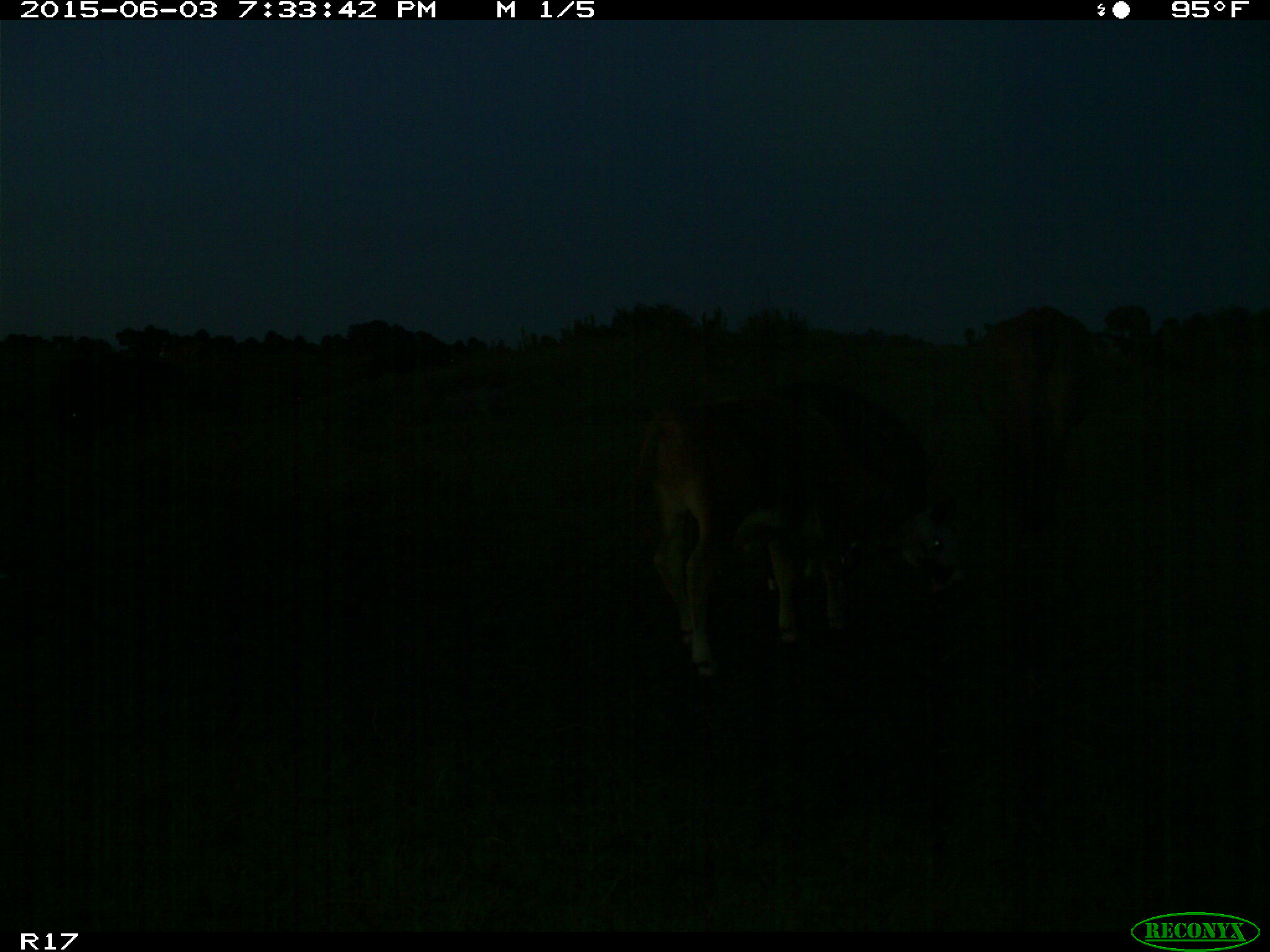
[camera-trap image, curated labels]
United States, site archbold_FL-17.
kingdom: Animalia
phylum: Chordata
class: Mammalia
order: Artiodactyla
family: Bovidae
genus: Bos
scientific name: Bos taurus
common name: domestic cow